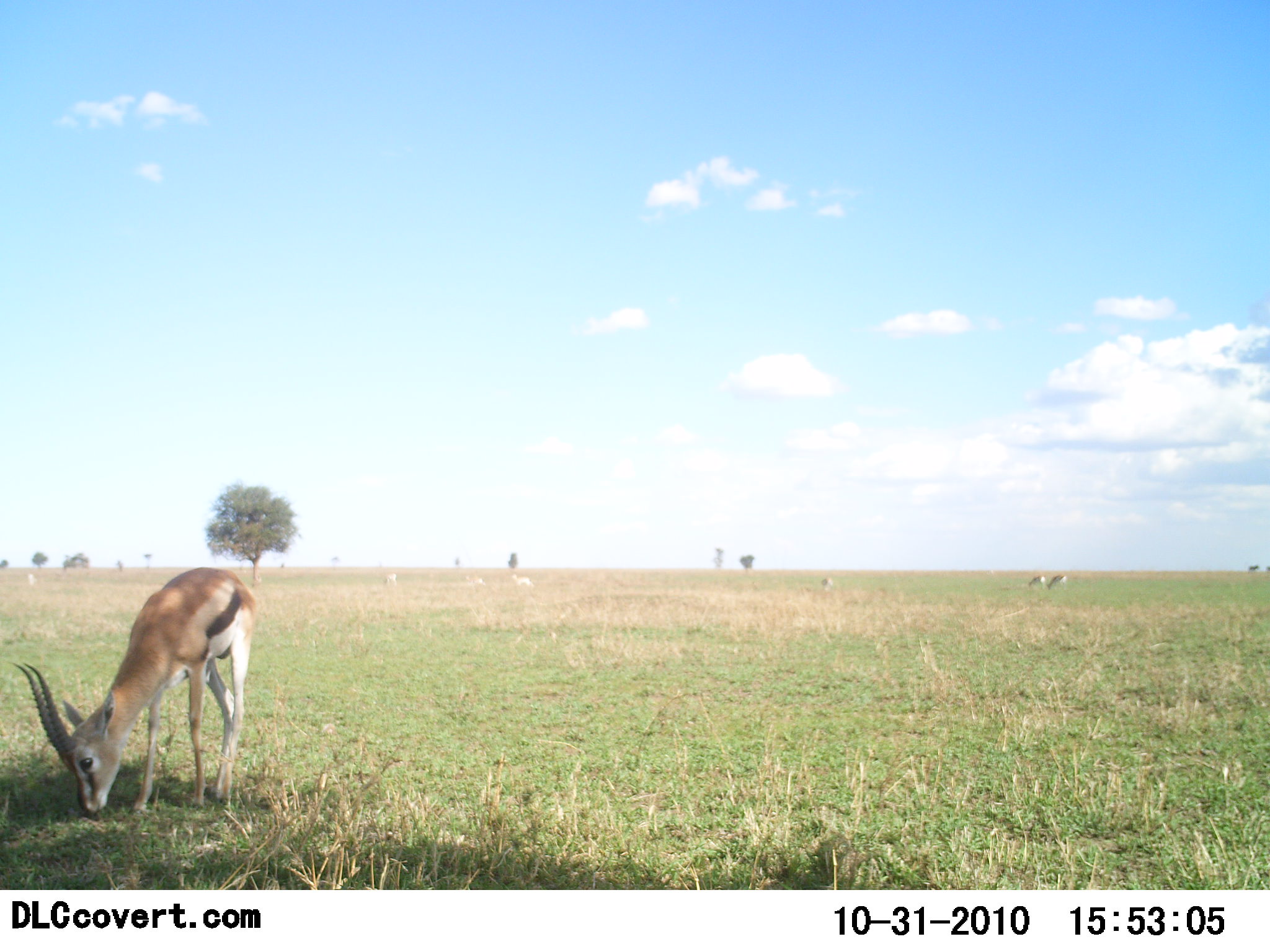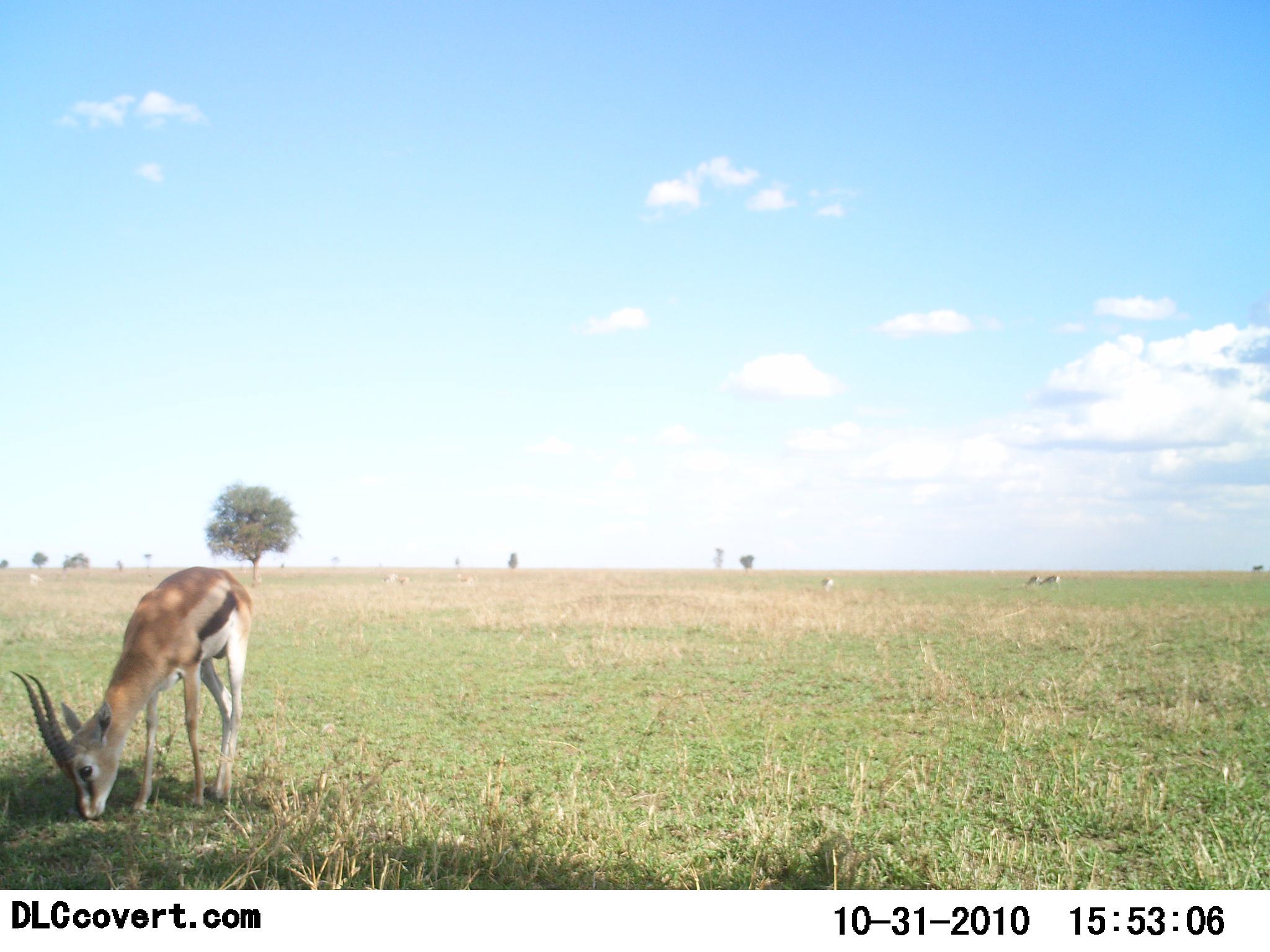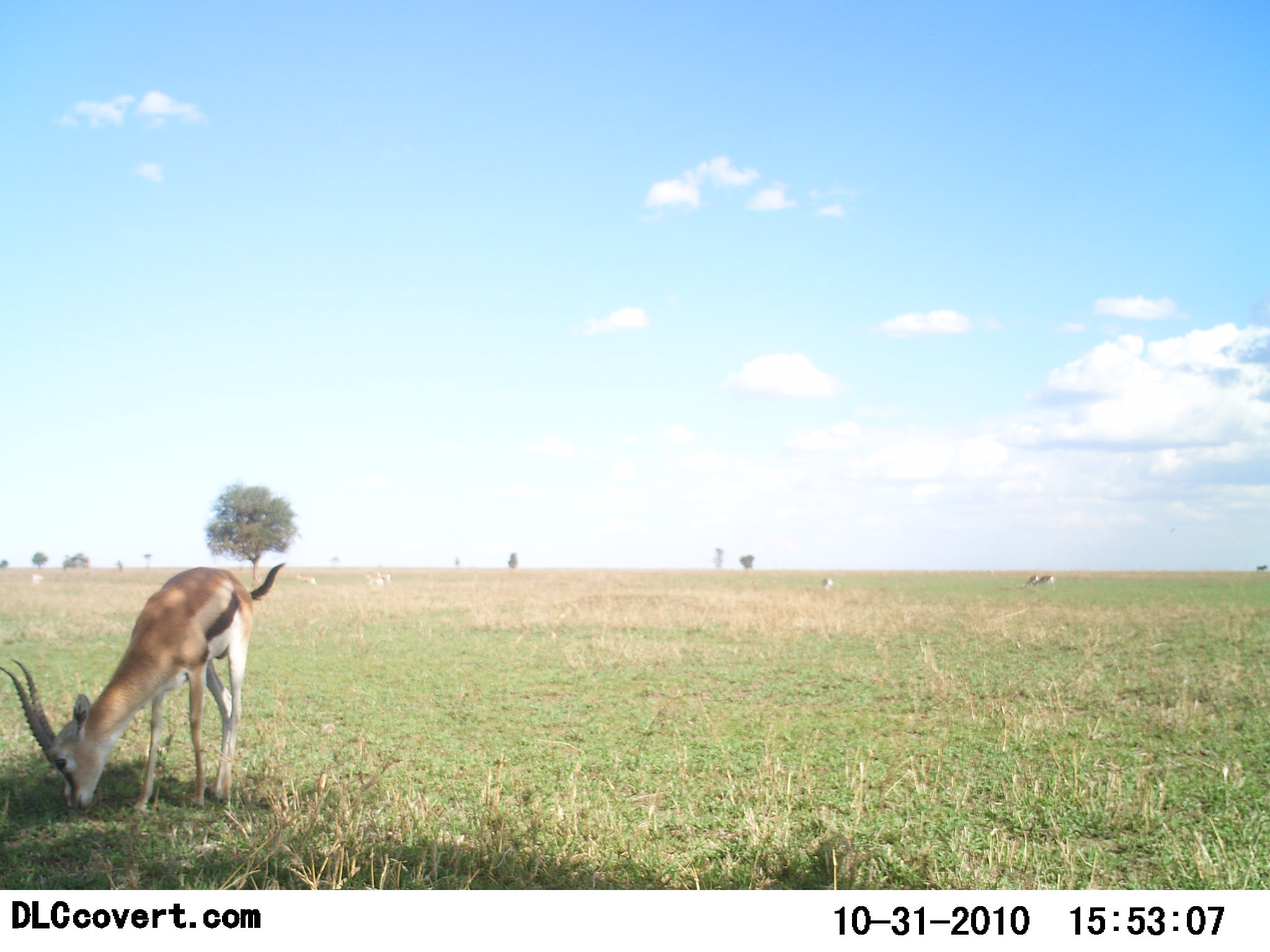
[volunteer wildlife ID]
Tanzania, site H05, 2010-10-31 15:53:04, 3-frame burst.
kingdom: Animalia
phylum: Chordata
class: Mammalia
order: Artiodactyla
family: Bovidae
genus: Eudorcas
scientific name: Eudorcas thomsonii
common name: thomson's gazelle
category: gazellethomsons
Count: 5.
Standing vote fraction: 25%.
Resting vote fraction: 0%.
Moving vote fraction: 31%.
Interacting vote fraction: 0%.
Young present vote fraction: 0%.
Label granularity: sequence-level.